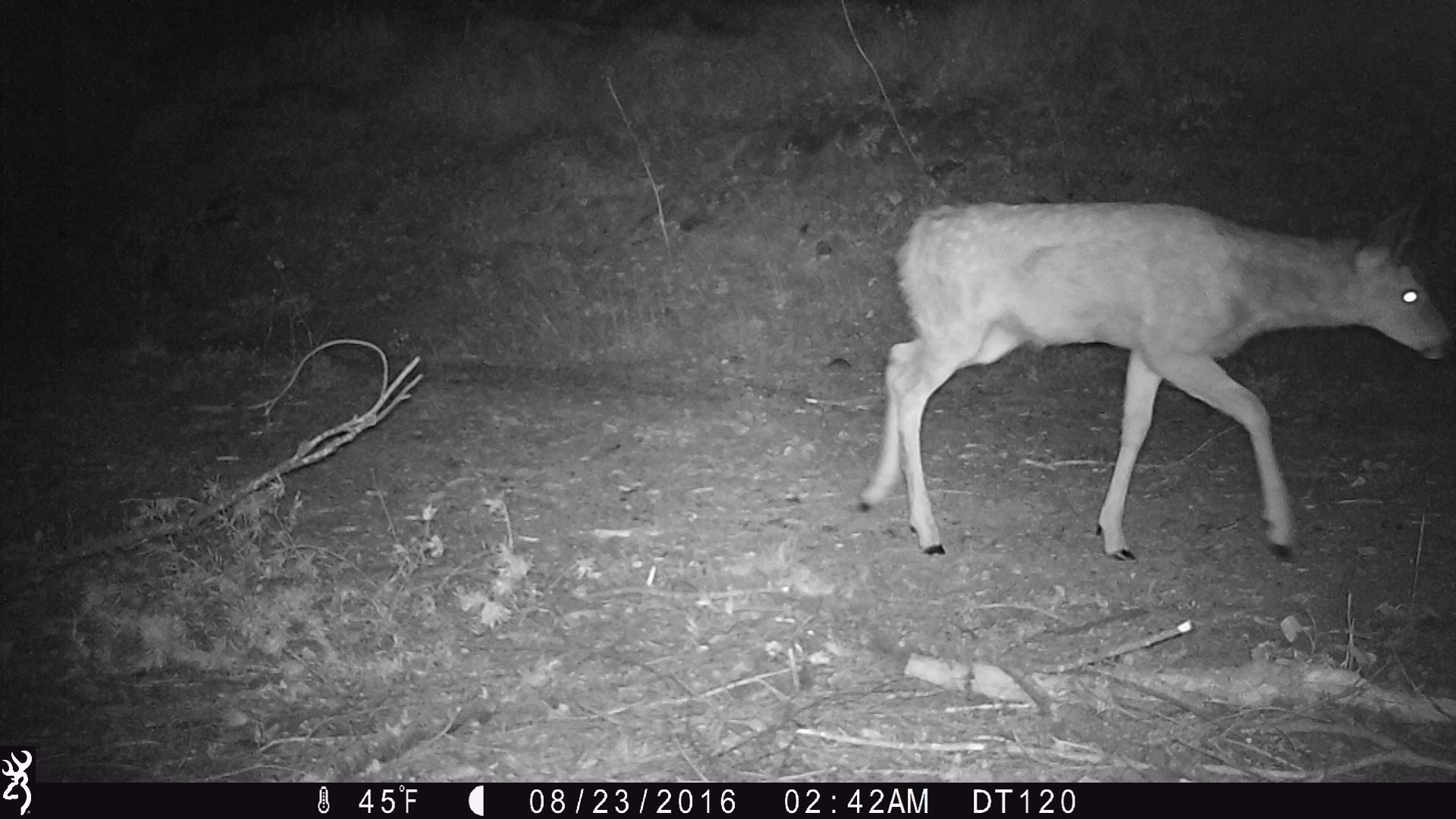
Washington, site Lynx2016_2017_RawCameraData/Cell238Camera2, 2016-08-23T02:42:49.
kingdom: Animalia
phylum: Chordata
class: Mammalia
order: Artiodactyla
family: Cervidae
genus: Odocoileus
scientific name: Odocoileus hemionus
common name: mule deer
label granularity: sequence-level